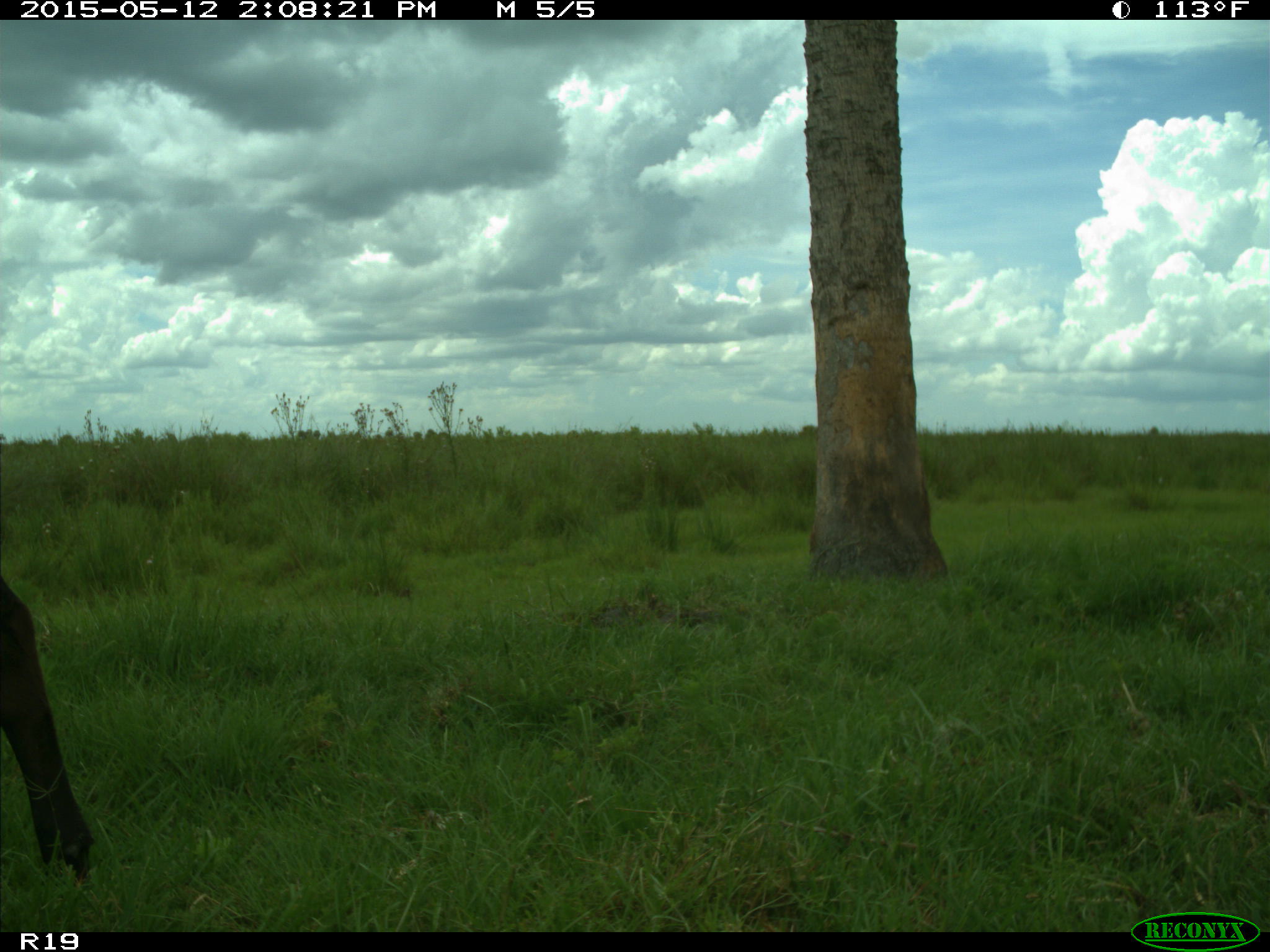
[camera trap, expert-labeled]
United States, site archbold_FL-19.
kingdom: Animalia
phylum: Chordata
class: Mammalia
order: Artiodactyla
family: Bovidae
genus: Bos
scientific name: Bos taurus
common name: domestic cow